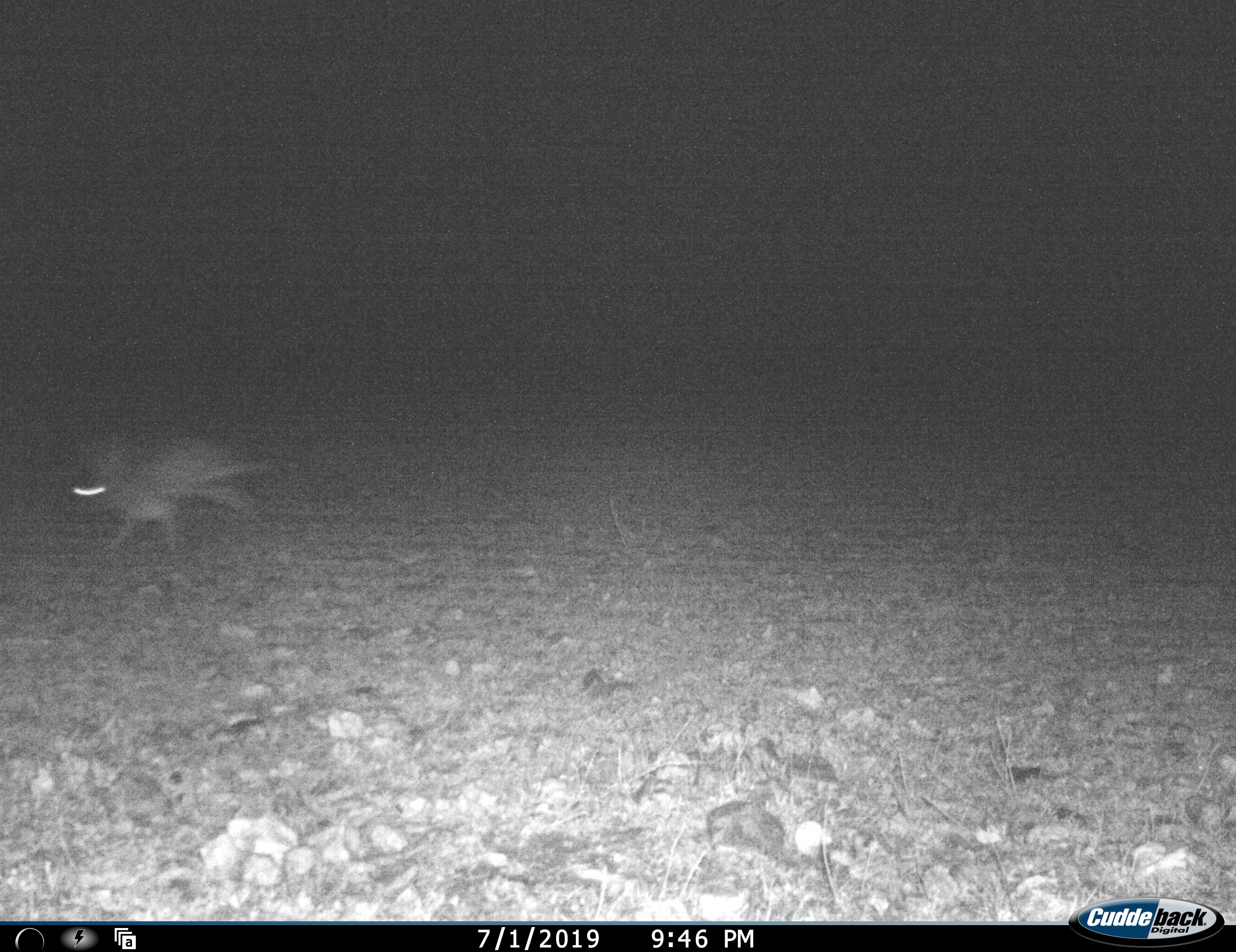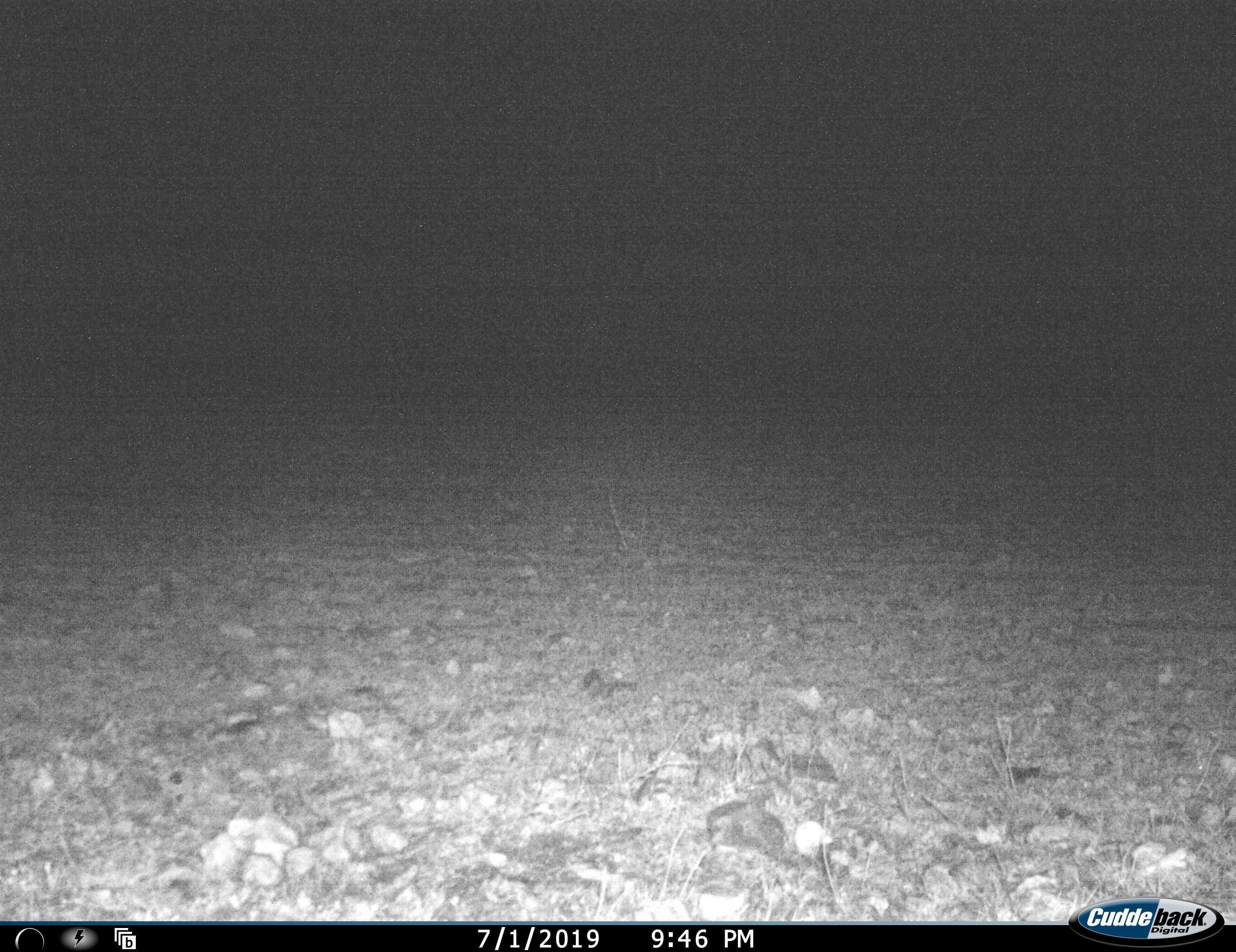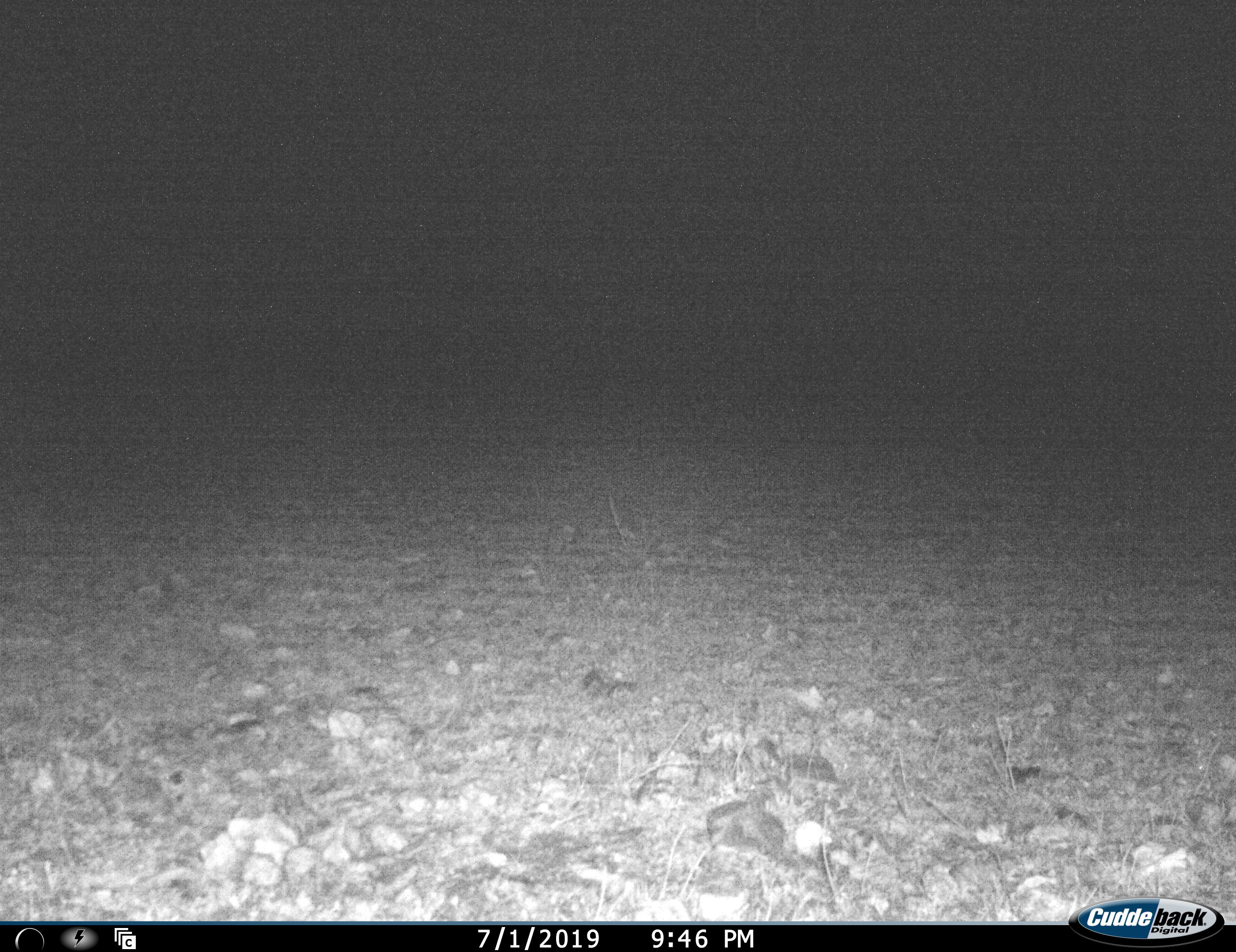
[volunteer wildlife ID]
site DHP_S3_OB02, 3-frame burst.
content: unidentified animal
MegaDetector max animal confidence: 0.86